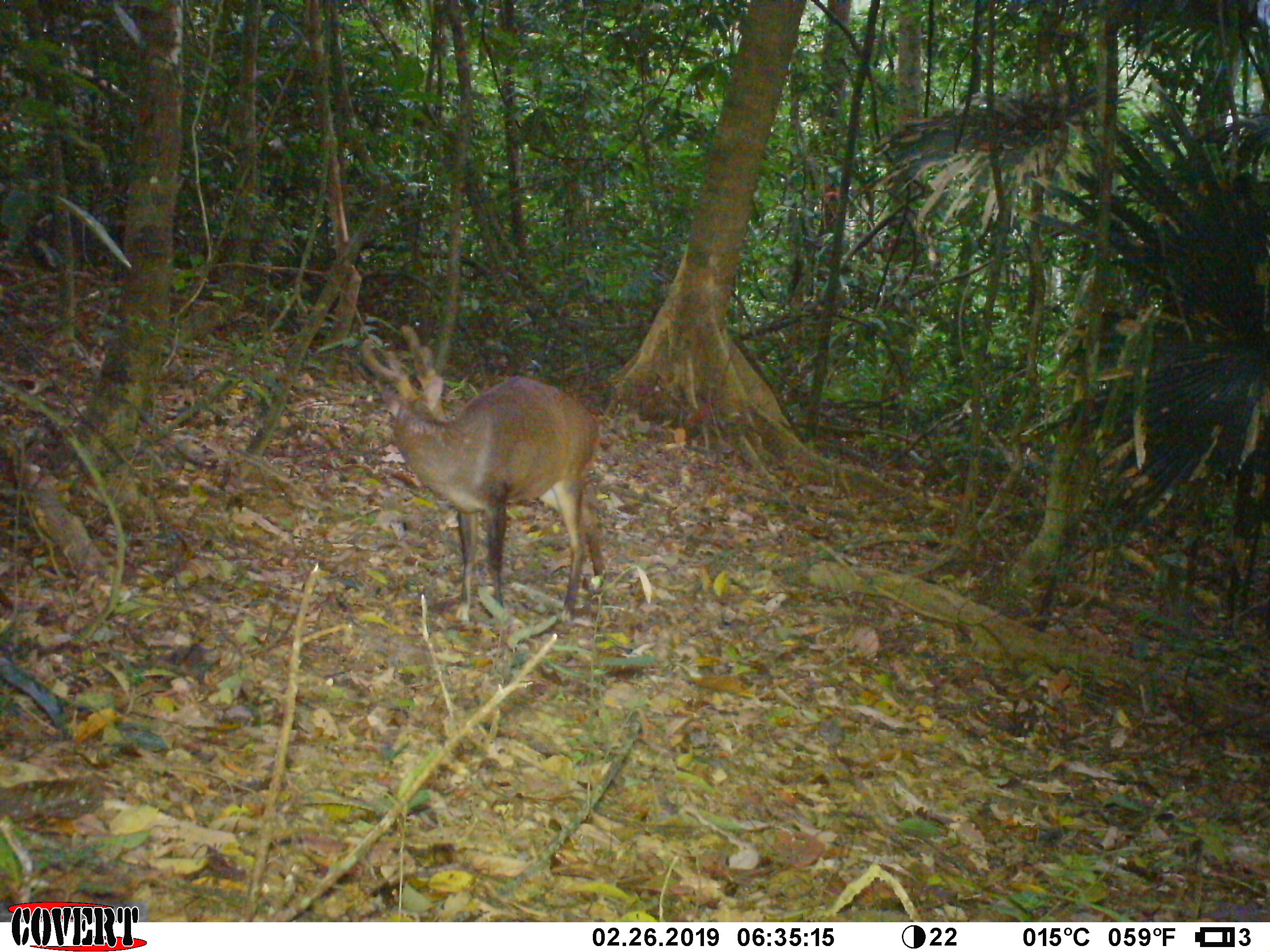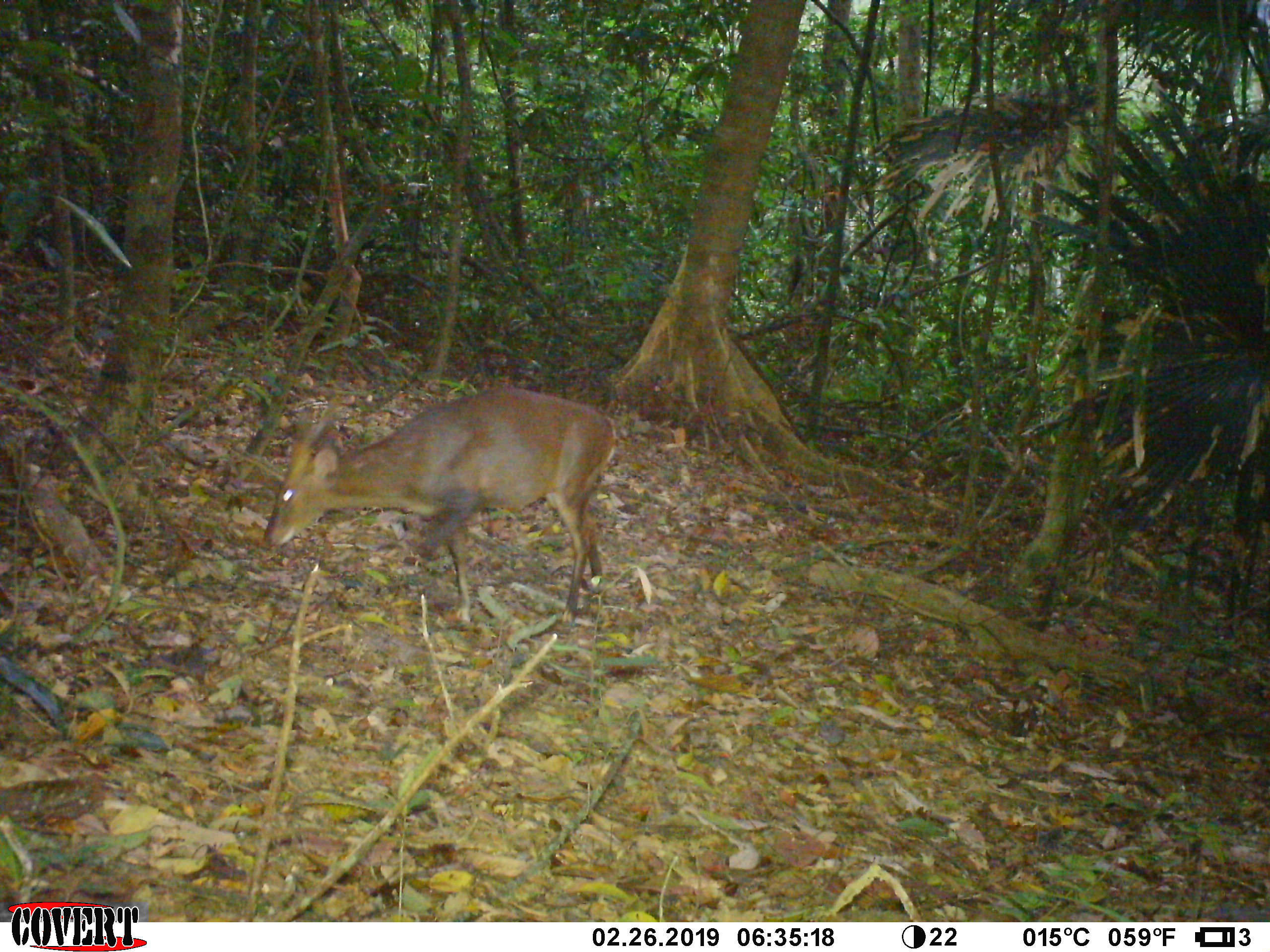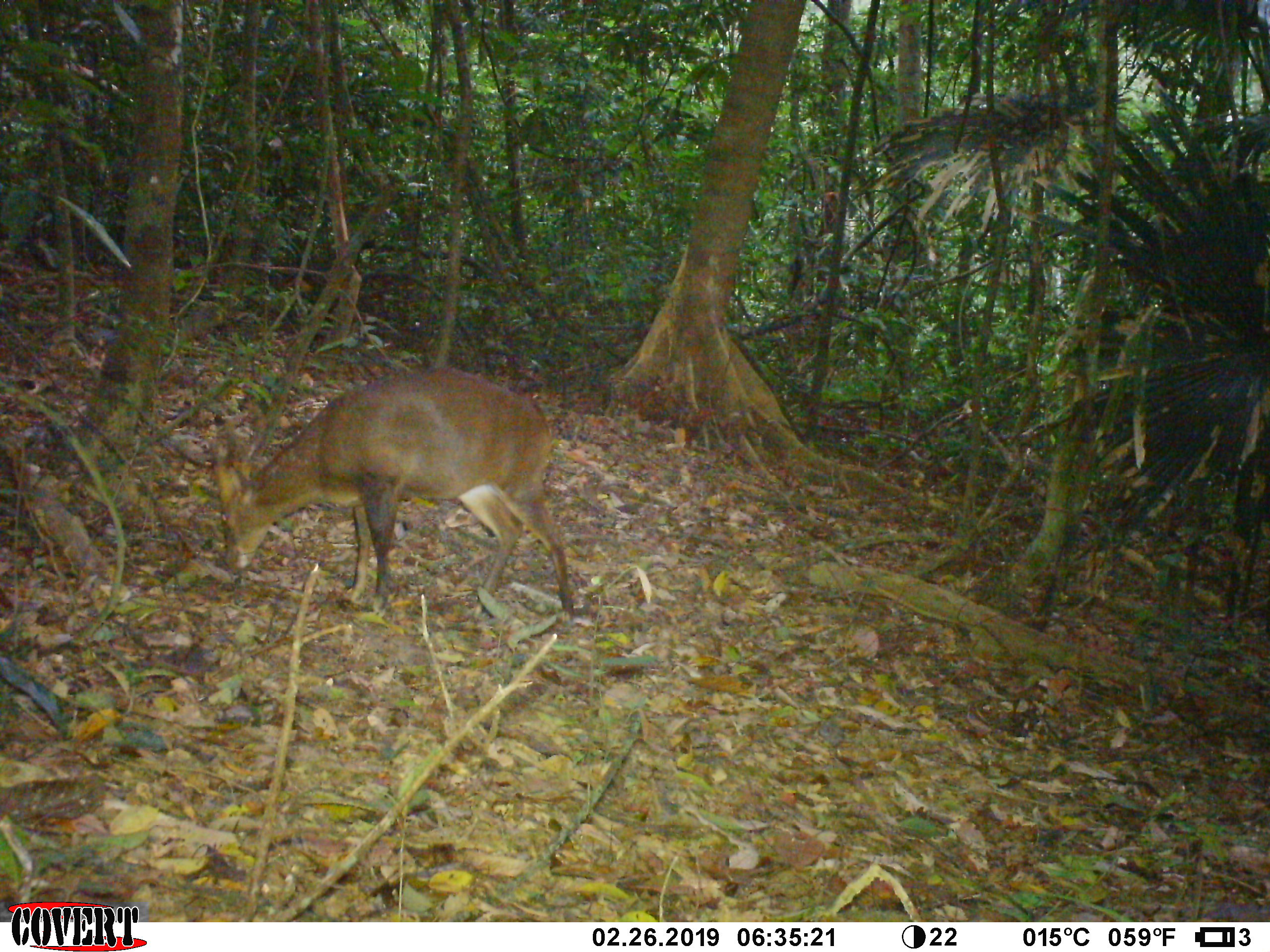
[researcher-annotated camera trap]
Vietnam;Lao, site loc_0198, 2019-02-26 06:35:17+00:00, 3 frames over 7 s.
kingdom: Animalia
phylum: Chordata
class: Mammalia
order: Artiodactyla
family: Cervidae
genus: Muntiacus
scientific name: Muntiacus vuquangensis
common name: large-antlered muntjac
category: large antlered muntjac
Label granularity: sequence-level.